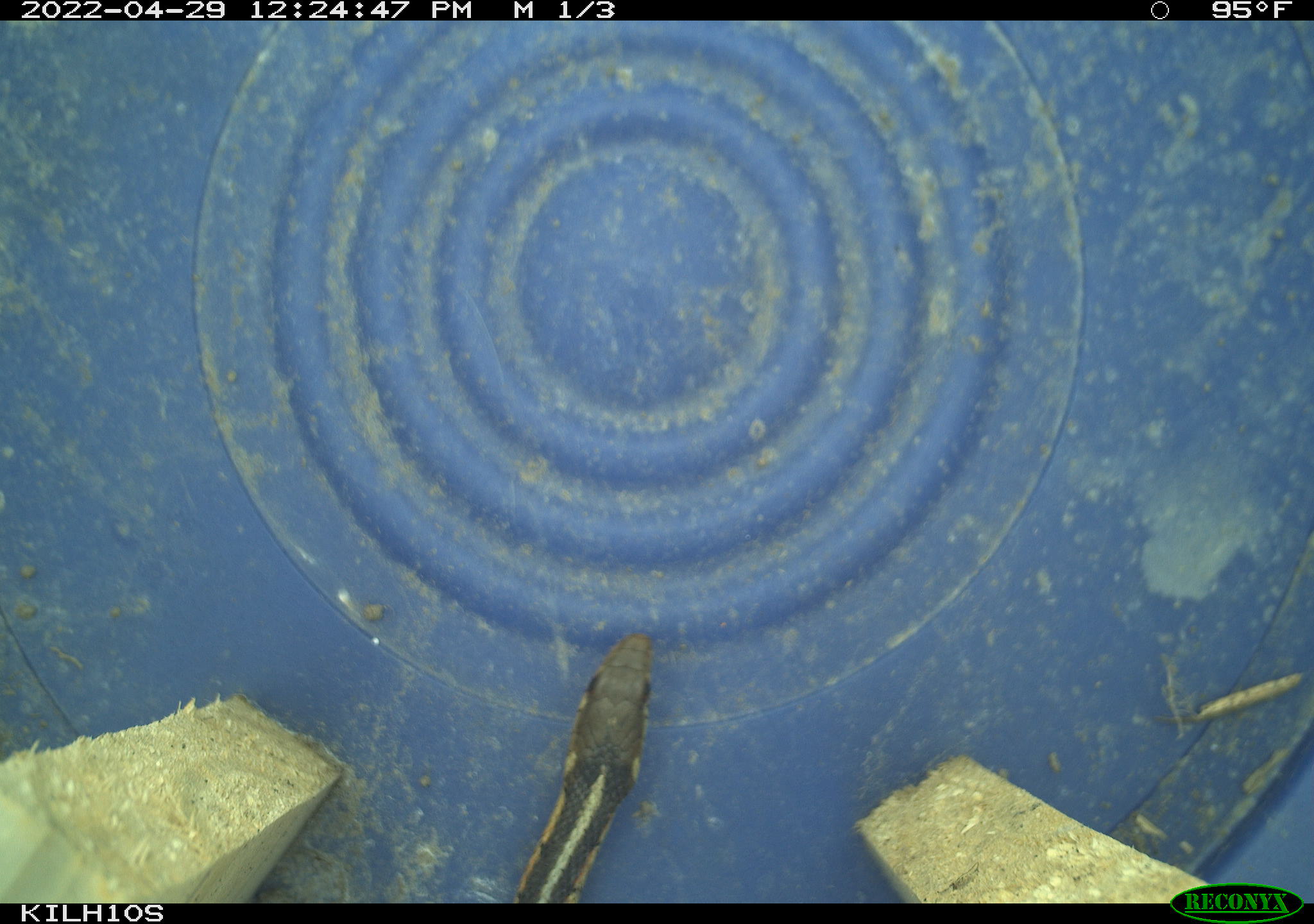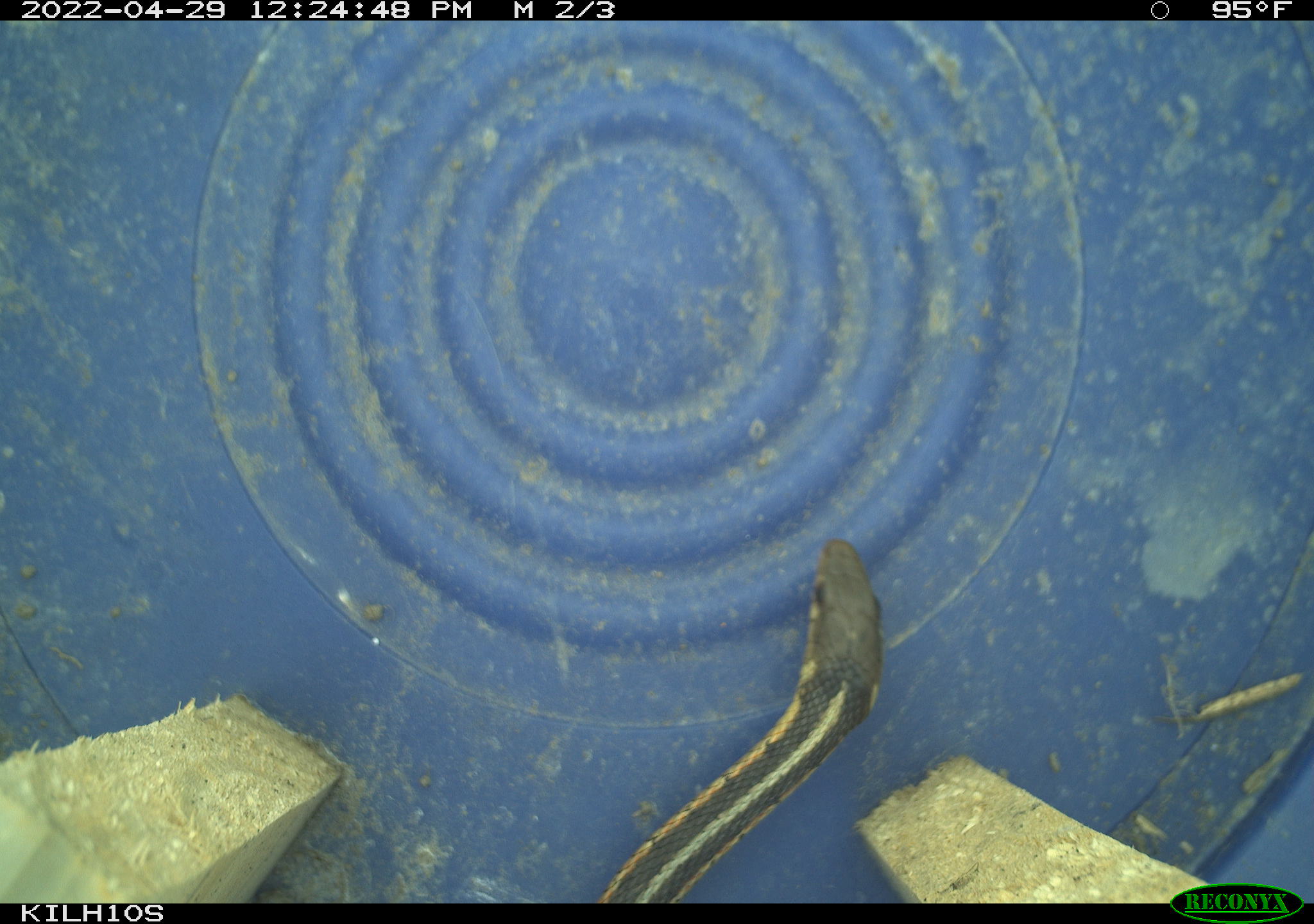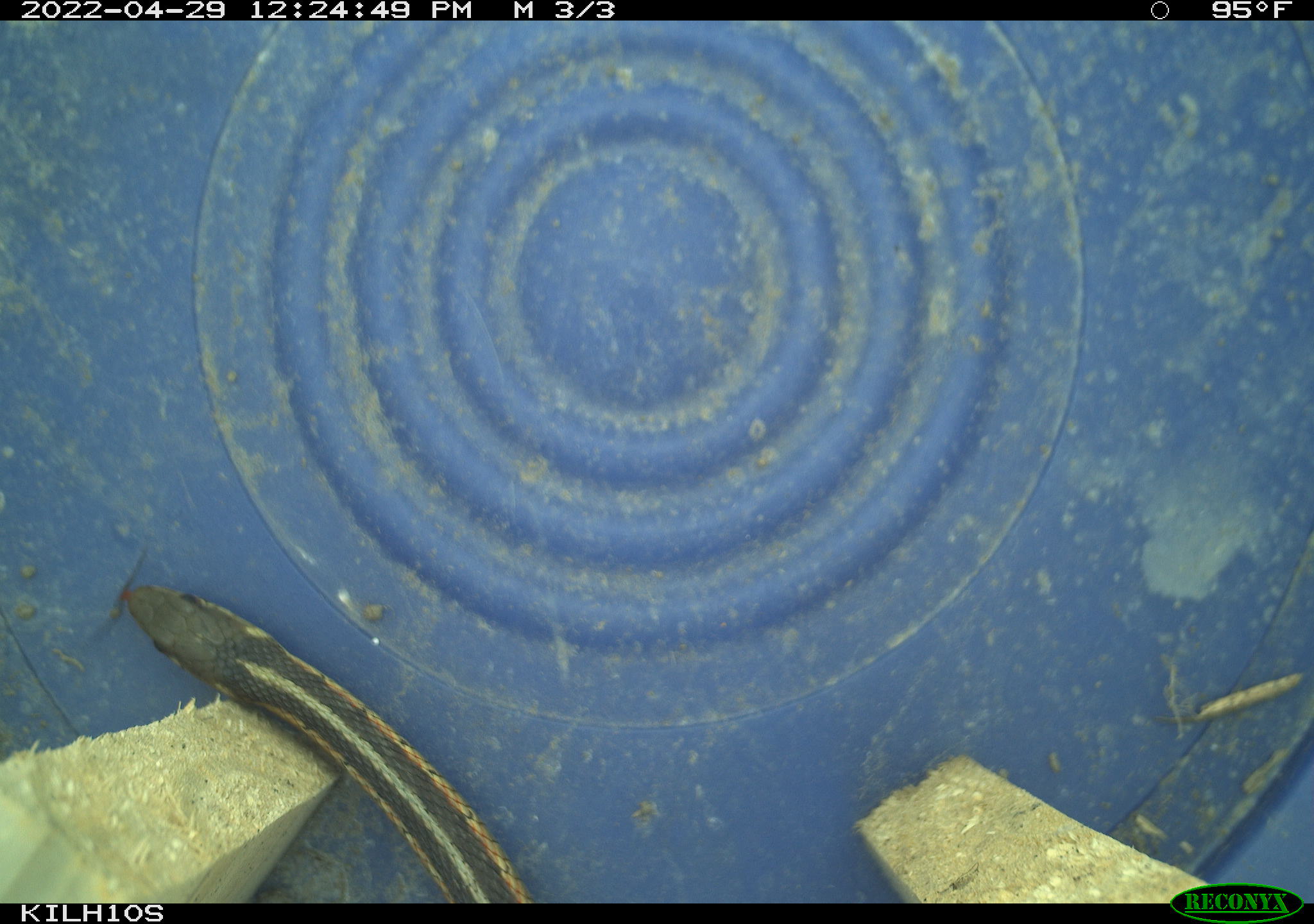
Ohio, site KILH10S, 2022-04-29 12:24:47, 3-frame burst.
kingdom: Animalia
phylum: Chordata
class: Reptilia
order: Squamata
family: Colubridae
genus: Thamnophis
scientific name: Thamnophis sirtalis sirtalis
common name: eastern gartersnake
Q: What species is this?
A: Eastern gartersnake (Thamnophis sirtalis sirtalis).